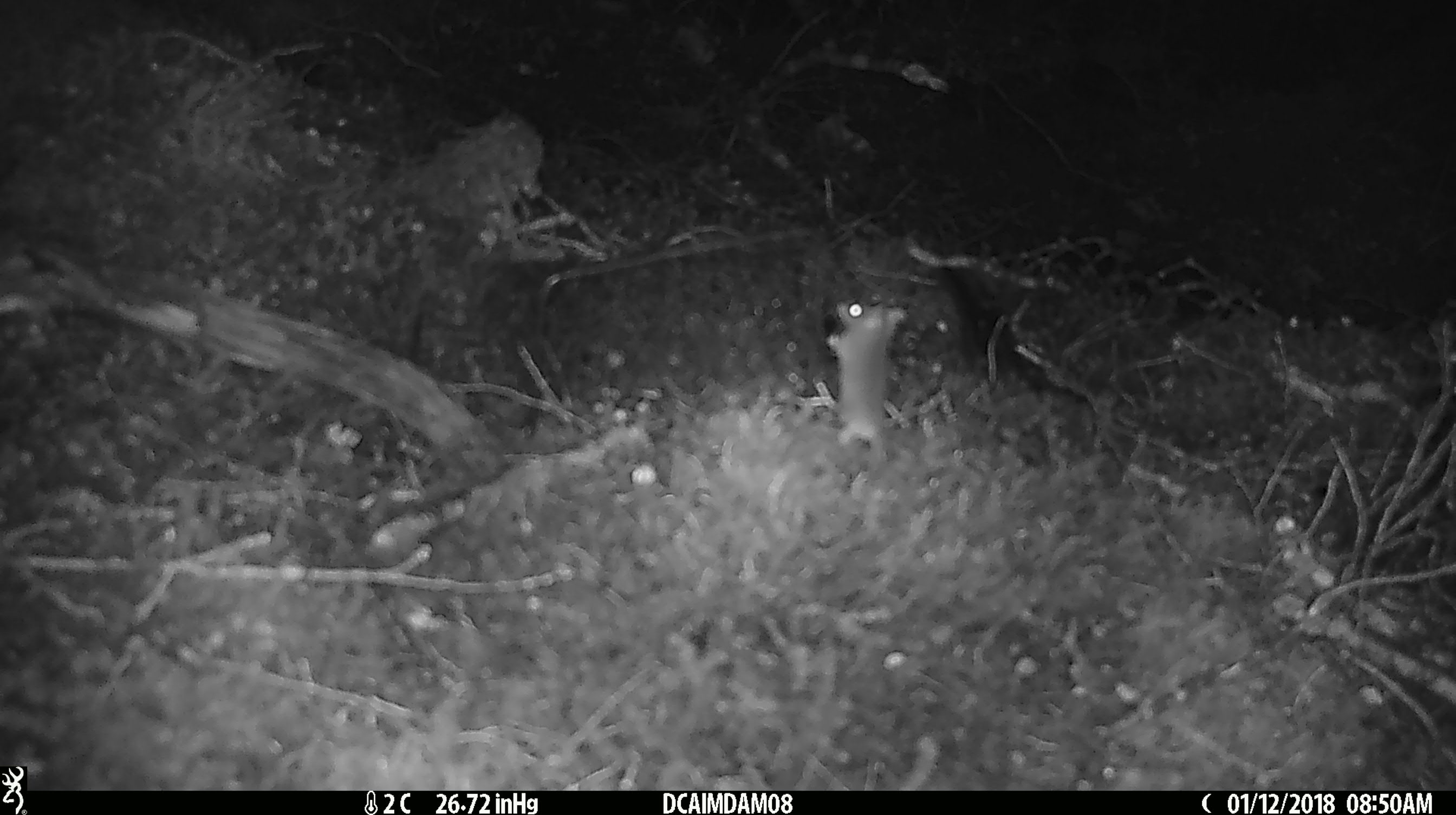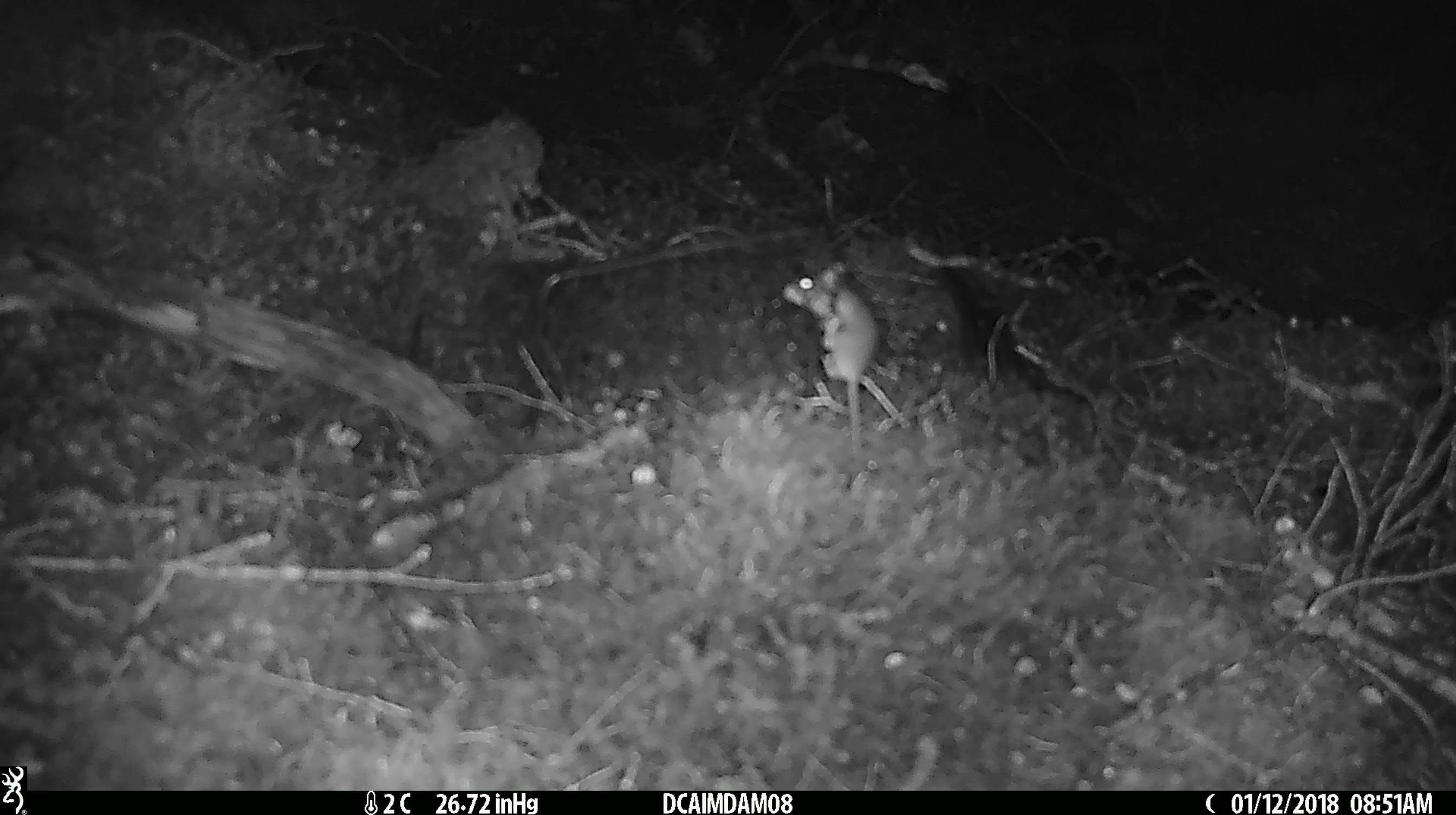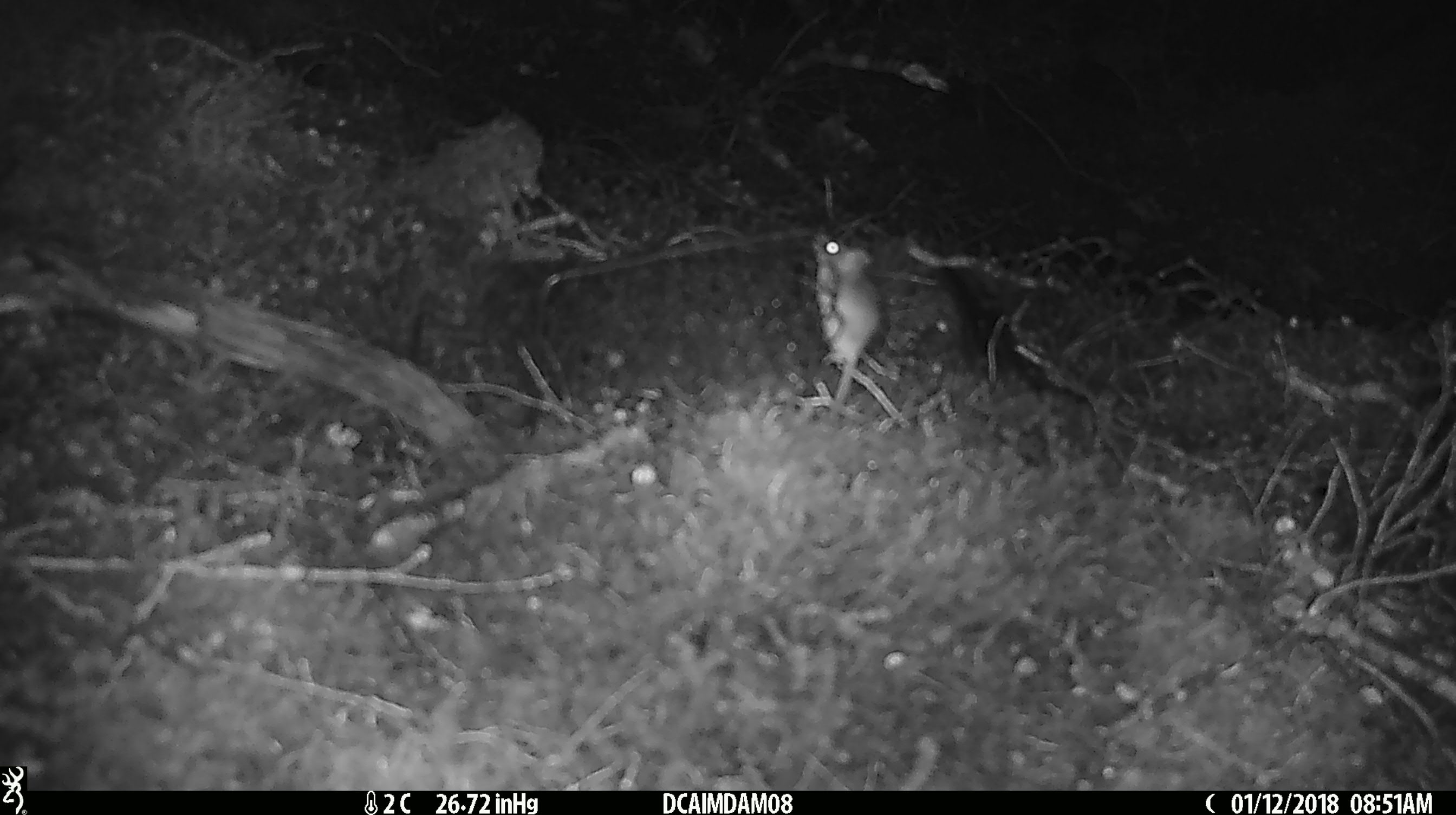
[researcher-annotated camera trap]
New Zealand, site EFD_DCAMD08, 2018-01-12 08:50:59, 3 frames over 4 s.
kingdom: Animalia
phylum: Chordata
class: Mammalia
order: Rodentia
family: Muridae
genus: Mus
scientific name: Mus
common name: mouse